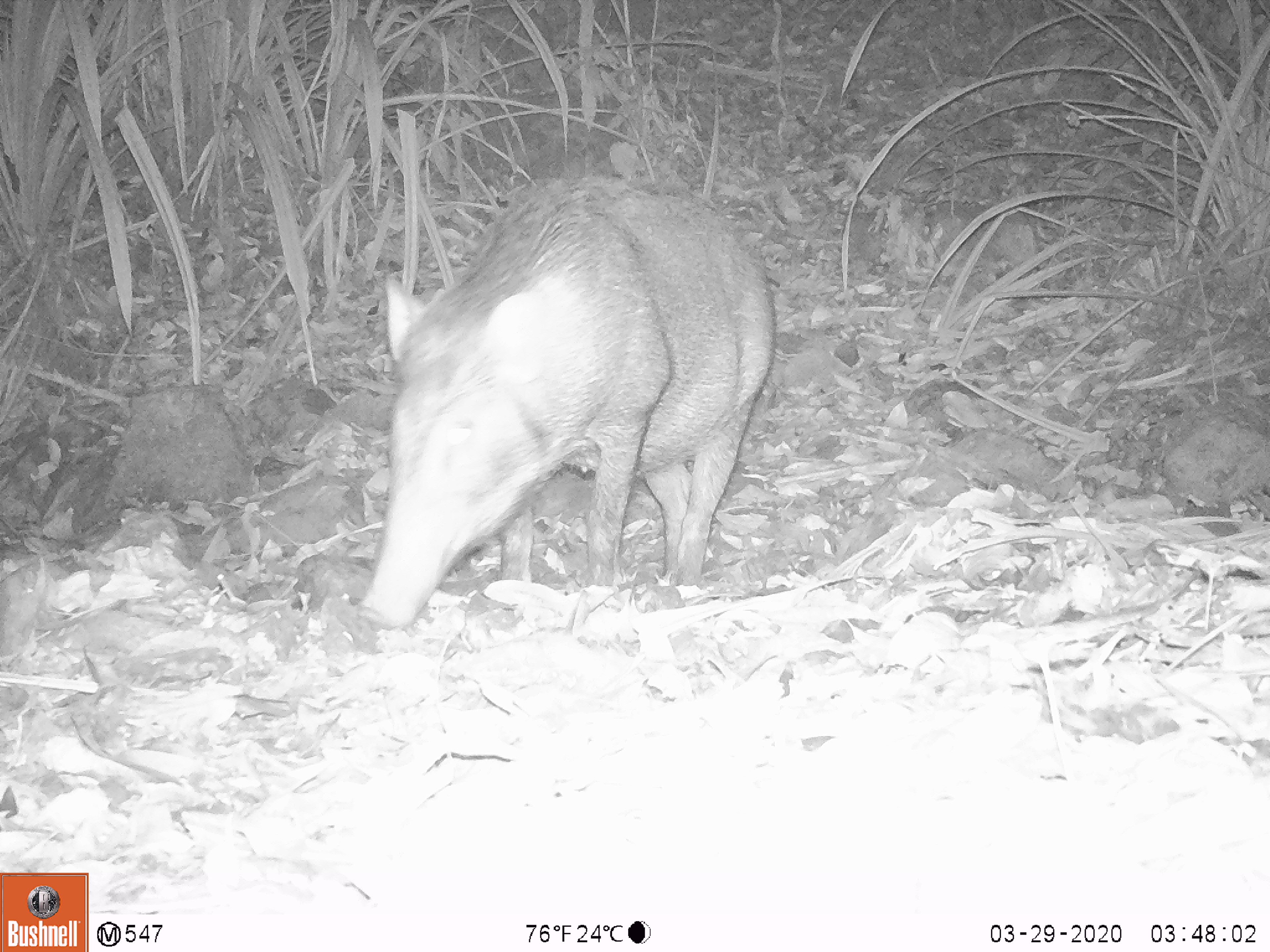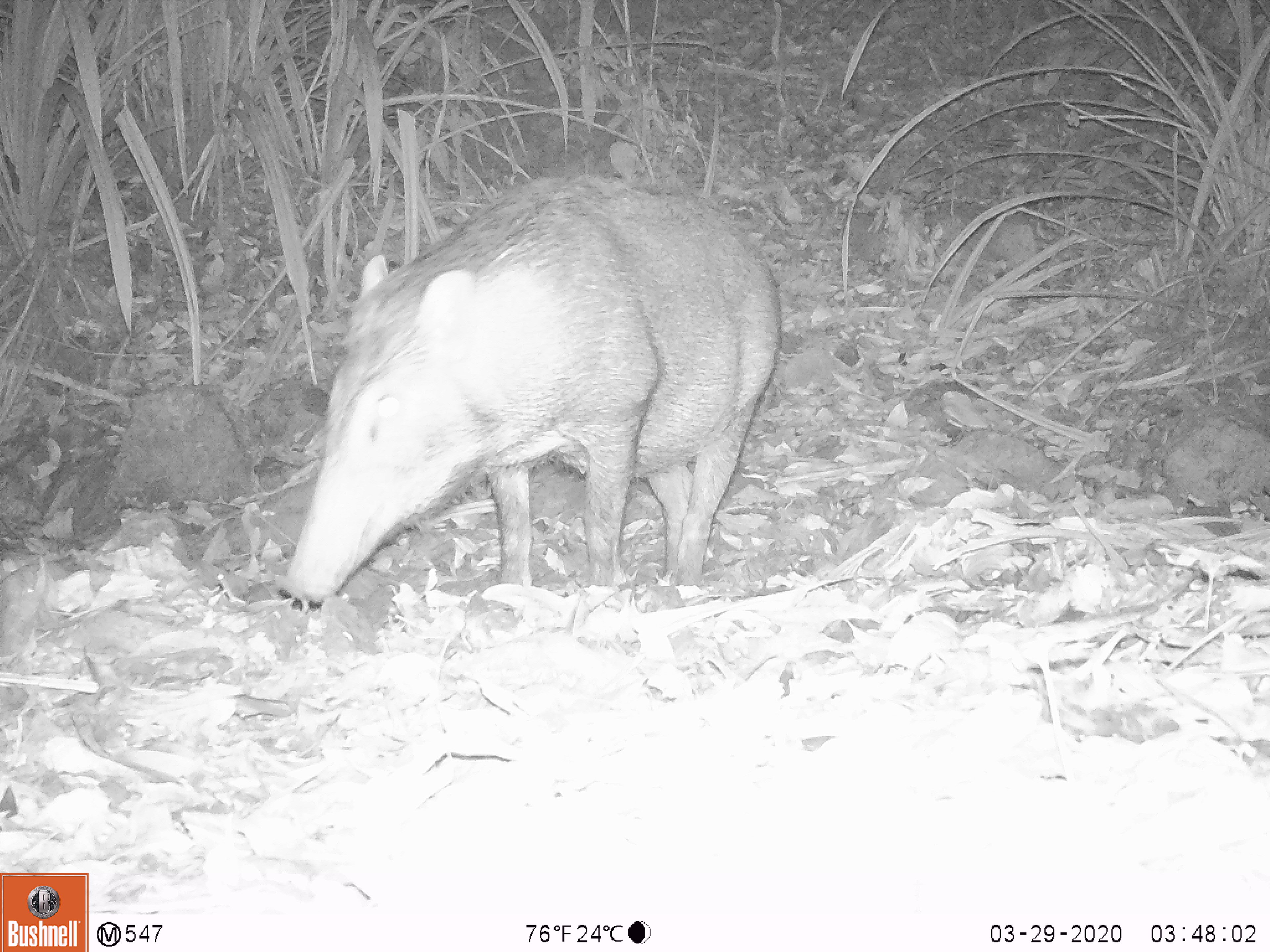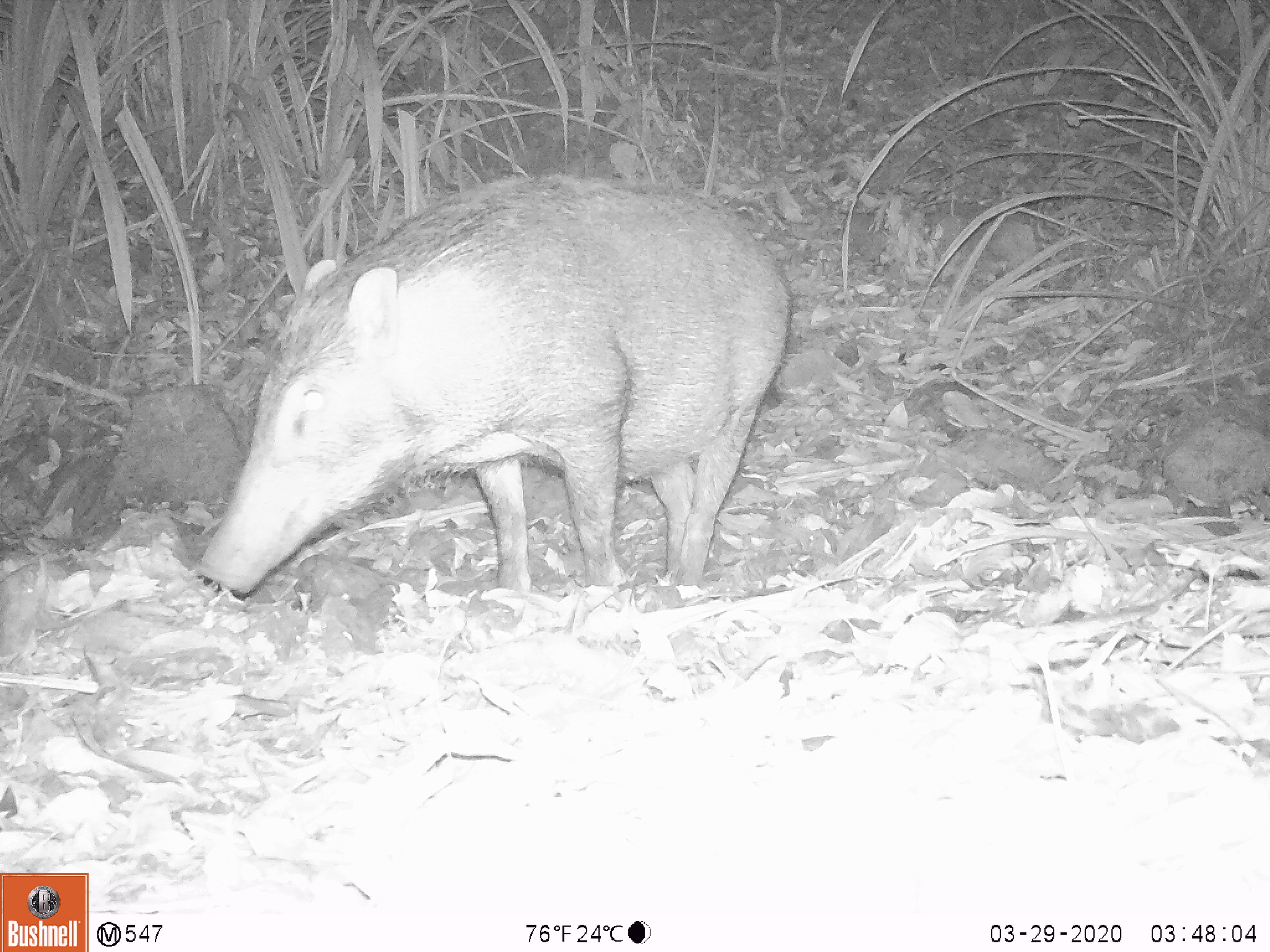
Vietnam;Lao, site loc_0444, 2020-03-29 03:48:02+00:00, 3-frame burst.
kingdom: Animalia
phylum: Chordata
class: Mammalia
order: Artiodactyla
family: Suidae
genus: Sus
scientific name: Sus scrofa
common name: eurasian wild pig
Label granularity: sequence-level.